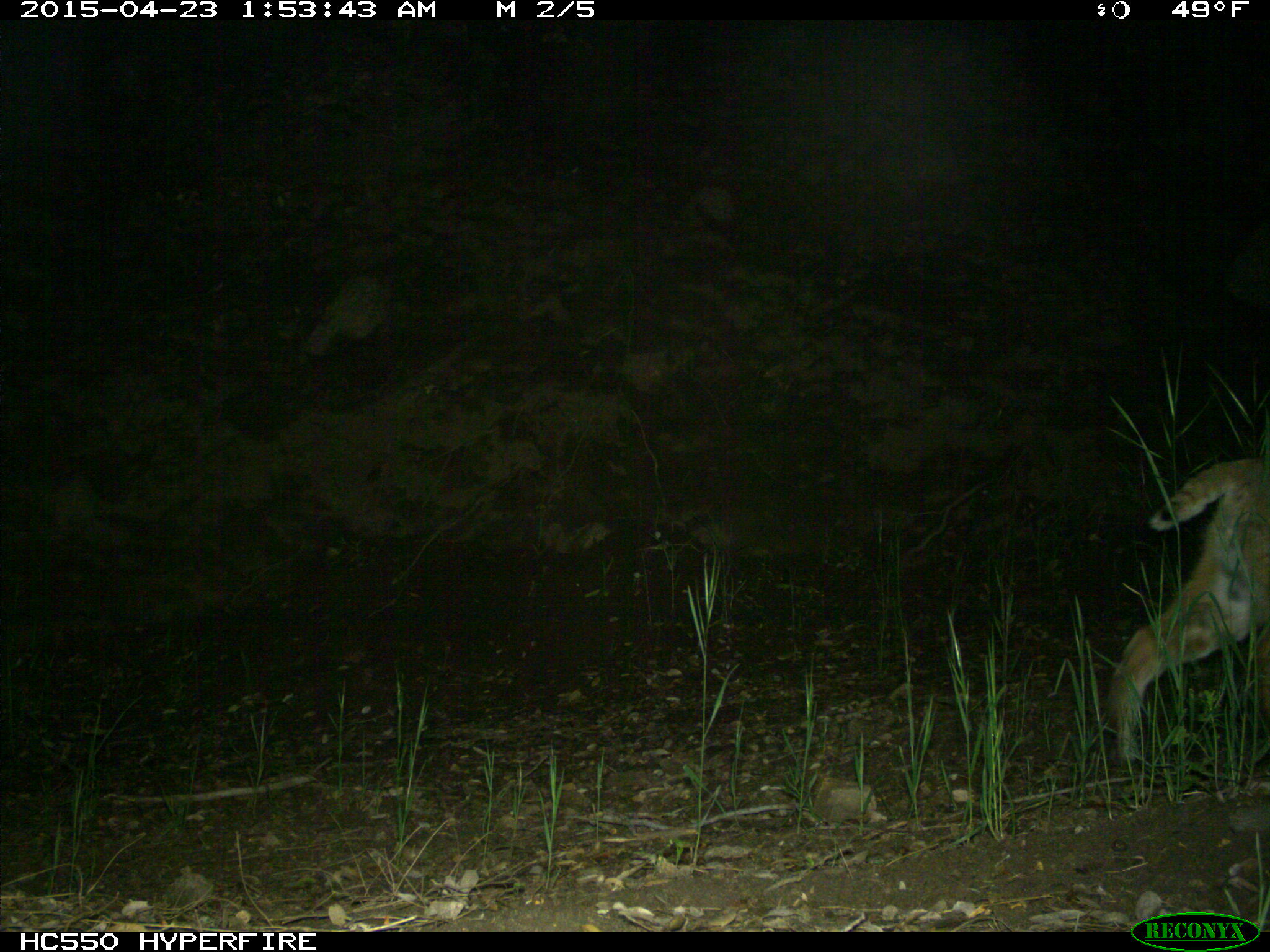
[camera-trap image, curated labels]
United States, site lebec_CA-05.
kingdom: Animalia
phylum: Chordata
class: Mammalia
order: Carnivora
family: Felidae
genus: Lynx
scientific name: Lynx rufus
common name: bobcat